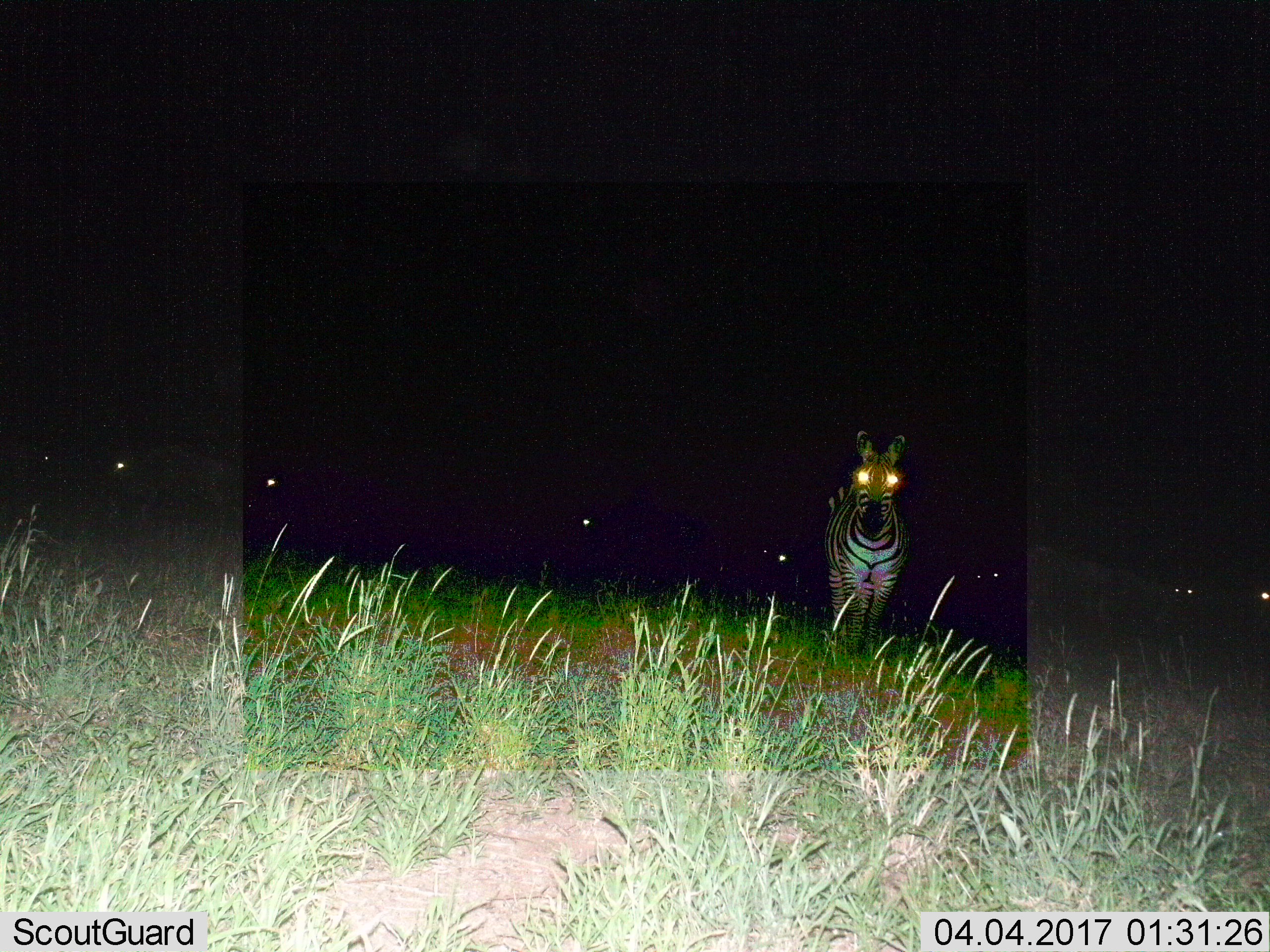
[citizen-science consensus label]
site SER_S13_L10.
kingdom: Animalia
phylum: Chordata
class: Mammalia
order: Perissodactyla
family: Equidae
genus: Equus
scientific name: Equus quagga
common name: plains zebra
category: zebraplains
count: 1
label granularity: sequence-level